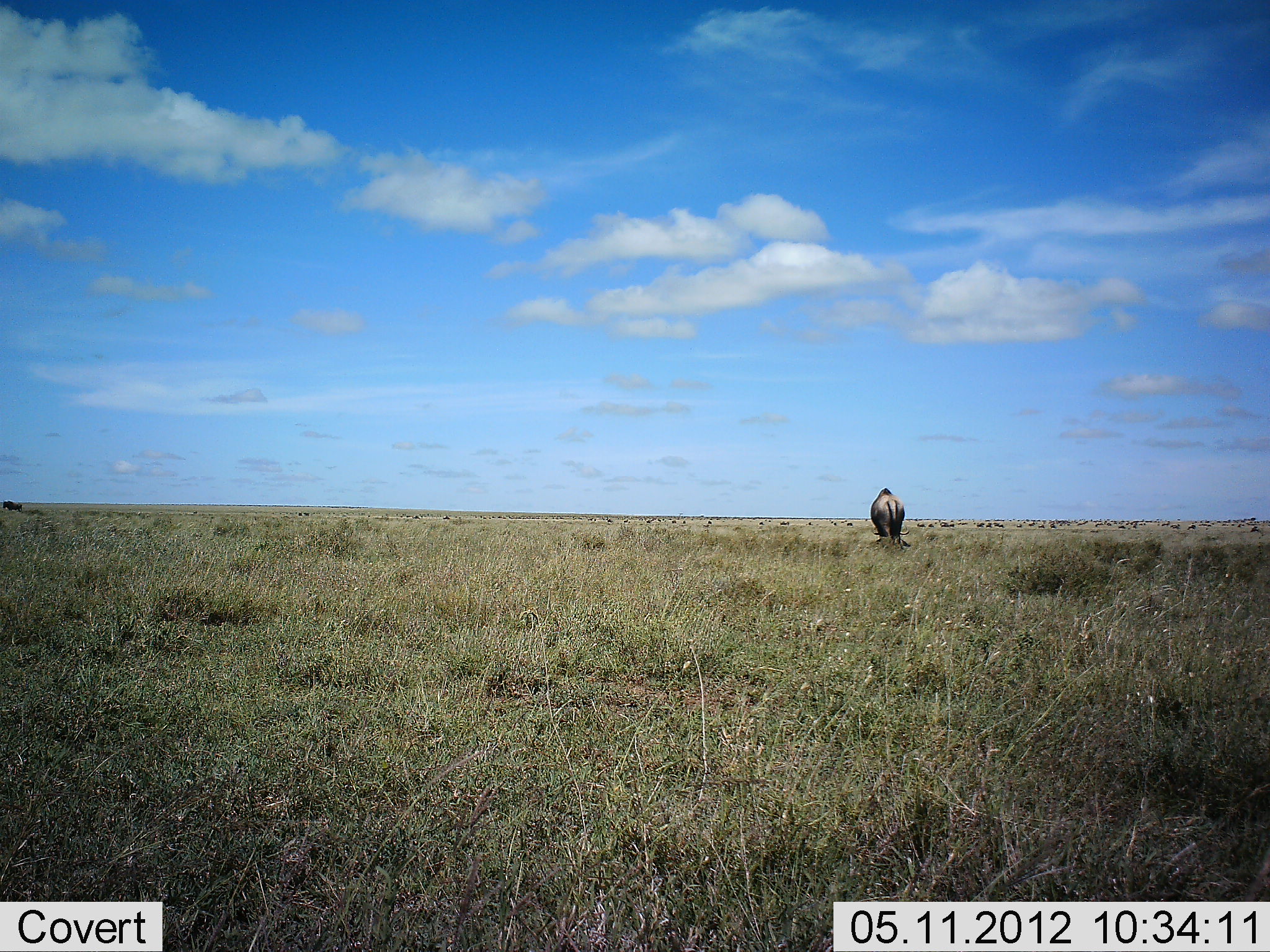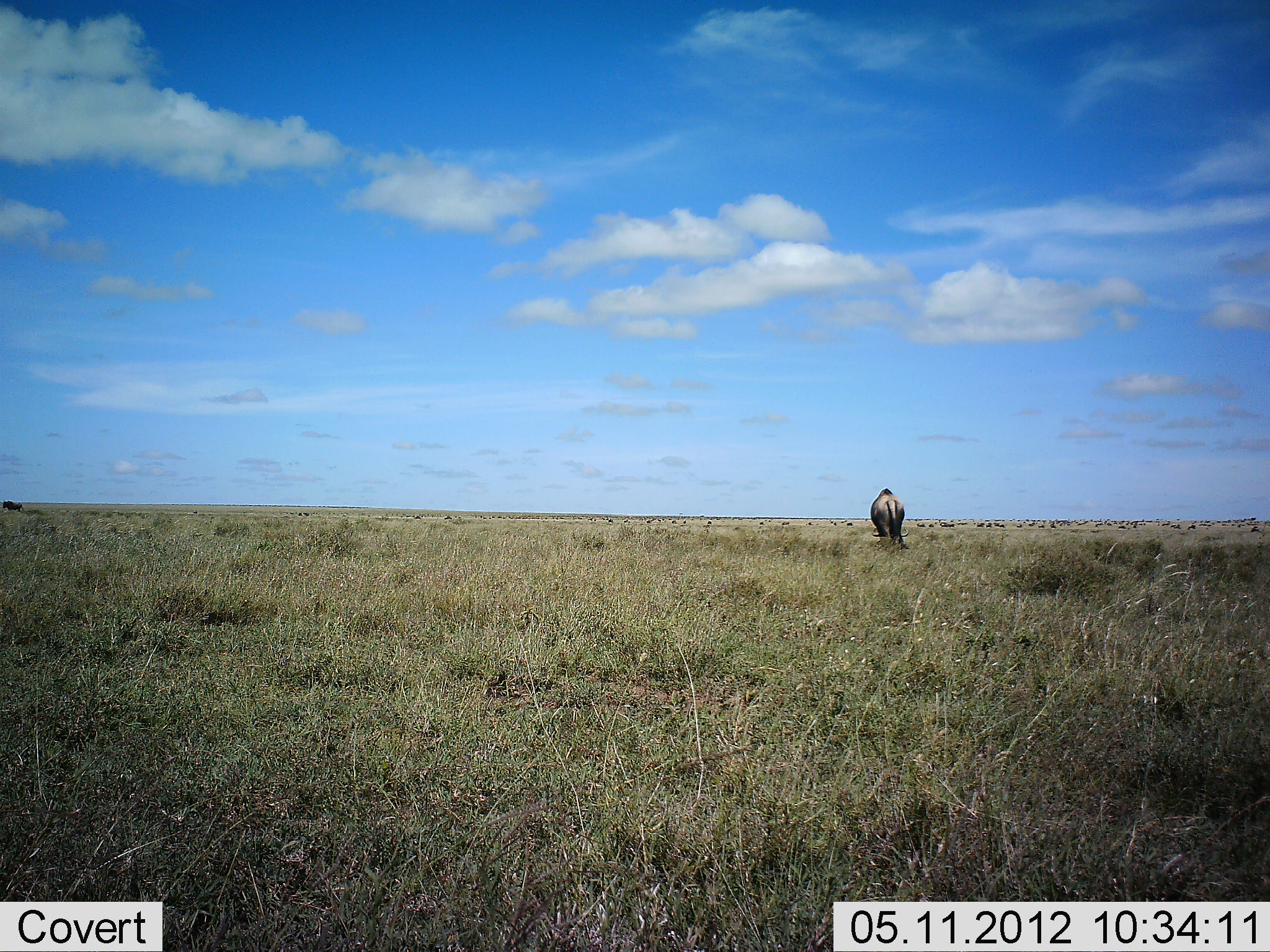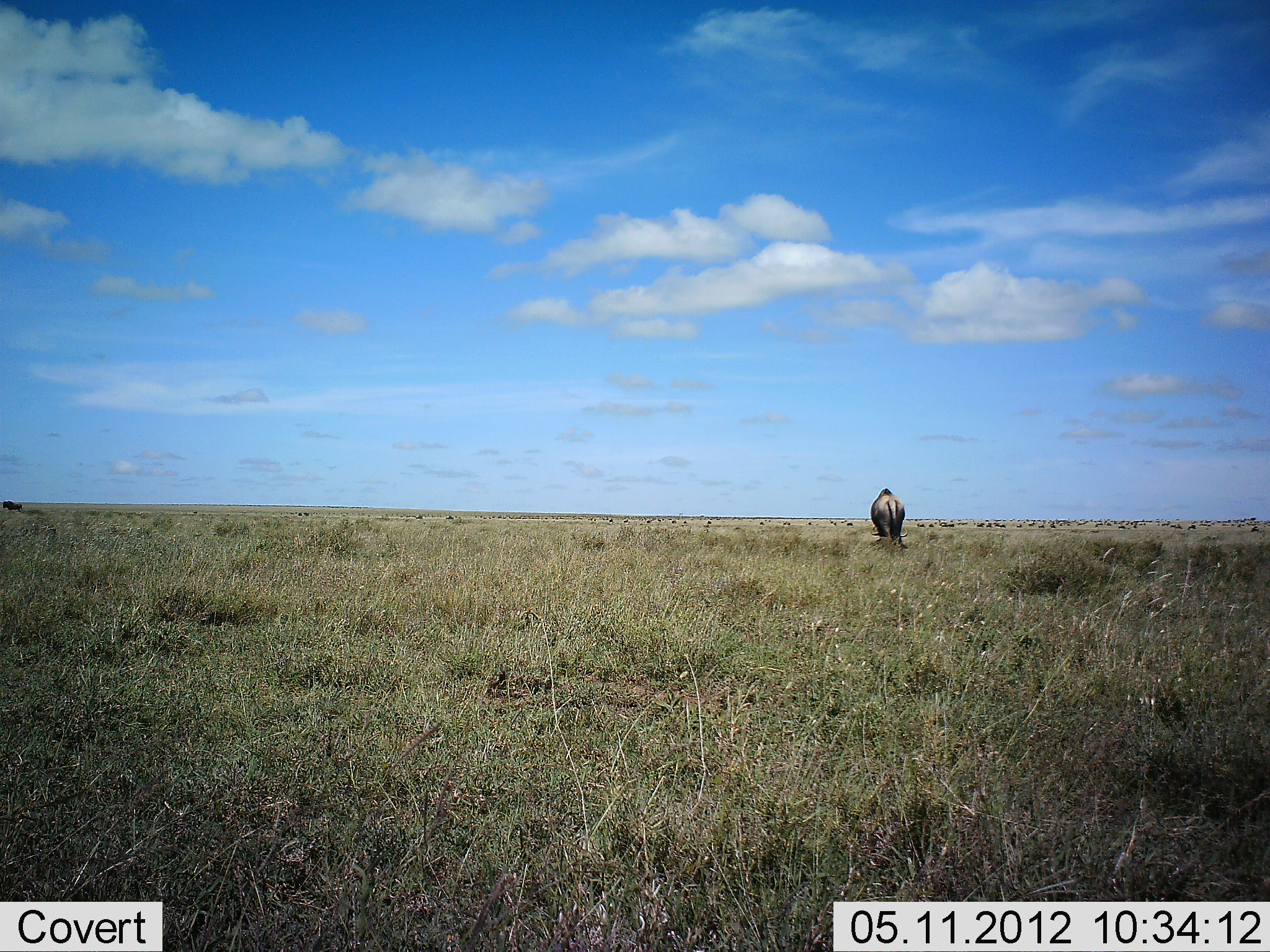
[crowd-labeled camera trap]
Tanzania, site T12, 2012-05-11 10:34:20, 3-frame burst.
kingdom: Animalia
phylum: Chordata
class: Mammalia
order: Artiodactyla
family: Bovidae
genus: Connochaetes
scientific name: Connochaetes taurinus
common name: blue wildebeest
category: wildebeest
Wildebeest (blue wildebeest) (Connochaetes taurinus), count 1. Behavior (volunteer vote fractions): standing 40%, resting 0%, moving 0%, interacting 0%. Young present (vote fraction): 0%. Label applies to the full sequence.